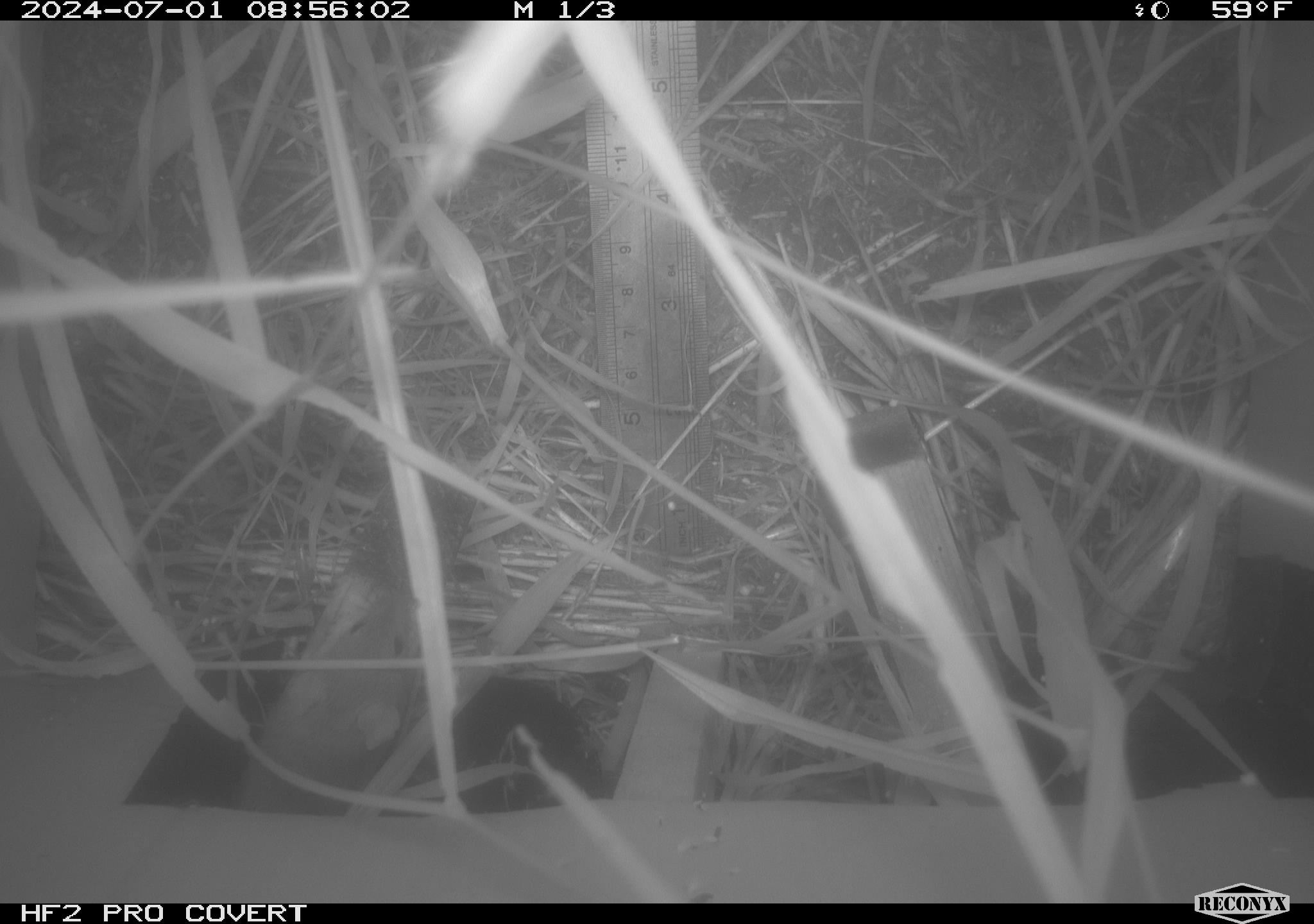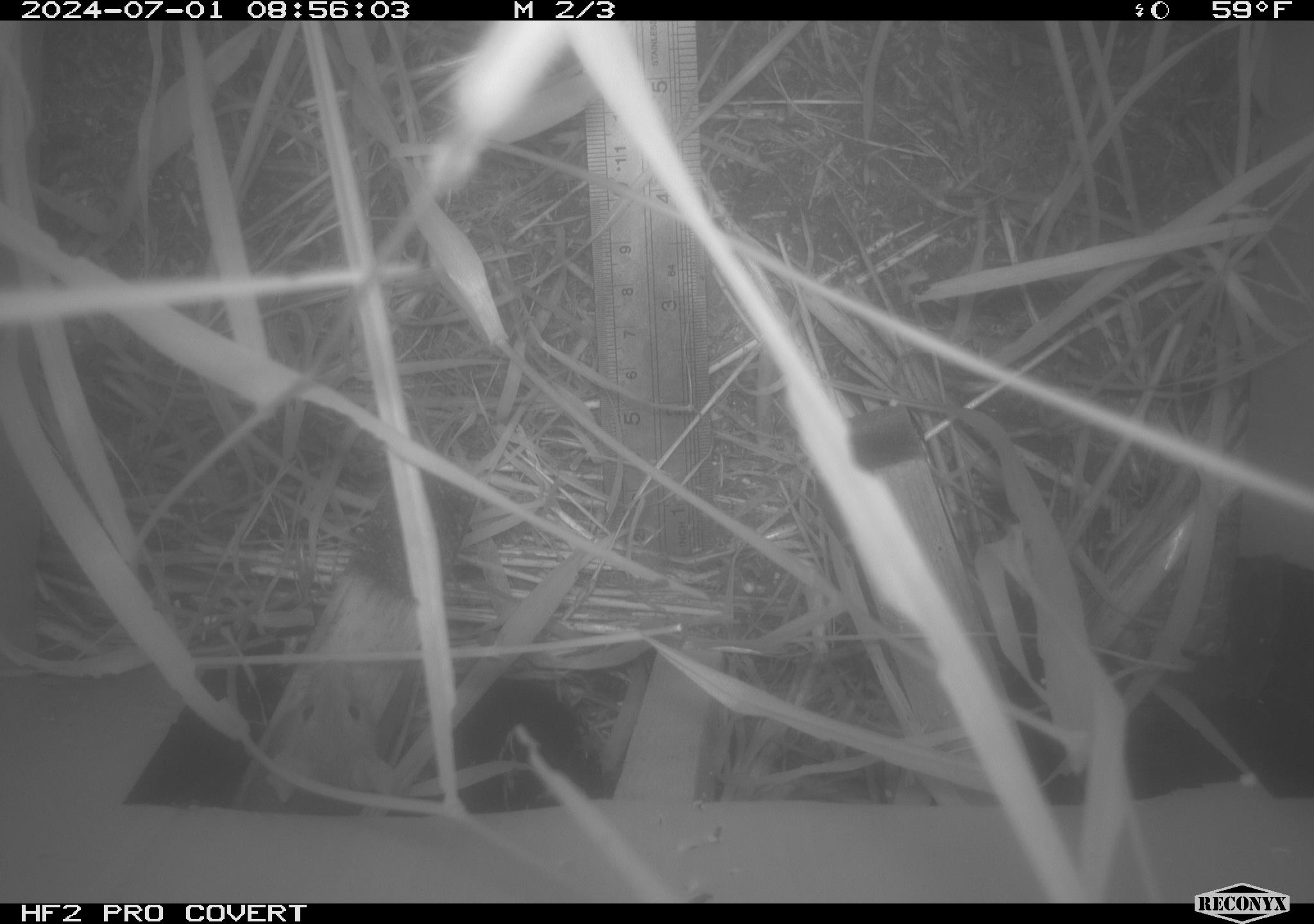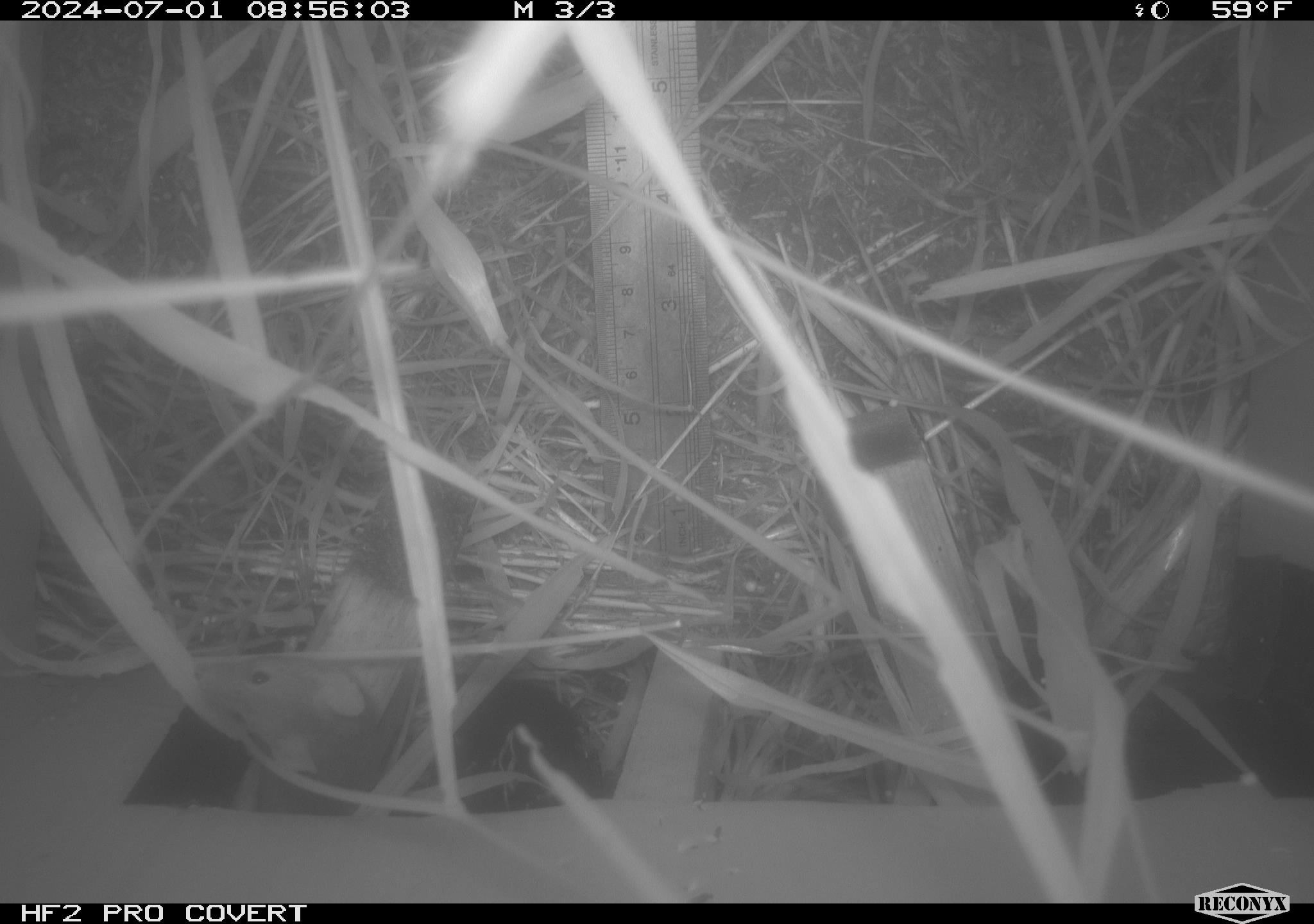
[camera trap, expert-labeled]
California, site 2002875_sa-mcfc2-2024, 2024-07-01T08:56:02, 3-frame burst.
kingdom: Animalia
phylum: Chordata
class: Mammalia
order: Rodentia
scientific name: Rodentia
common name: rodent